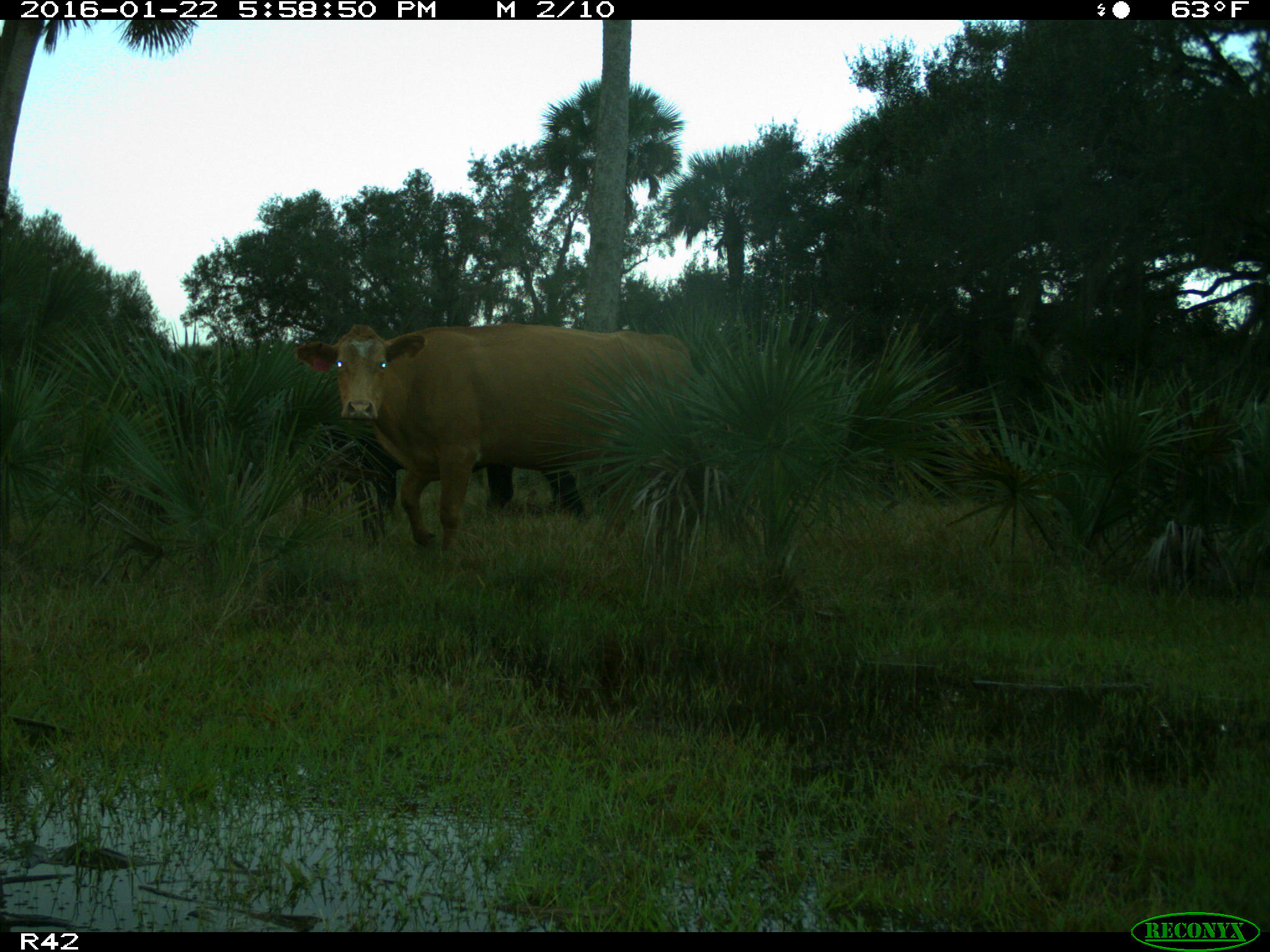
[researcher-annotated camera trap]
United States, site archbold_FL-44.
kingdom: Animalia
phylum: Chordata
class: Mammalia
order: Artiodactyla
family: Bovidae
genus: Bos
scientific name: Bos taurus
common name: domestic cow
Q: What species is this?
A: Bos taurus (domestic cow).